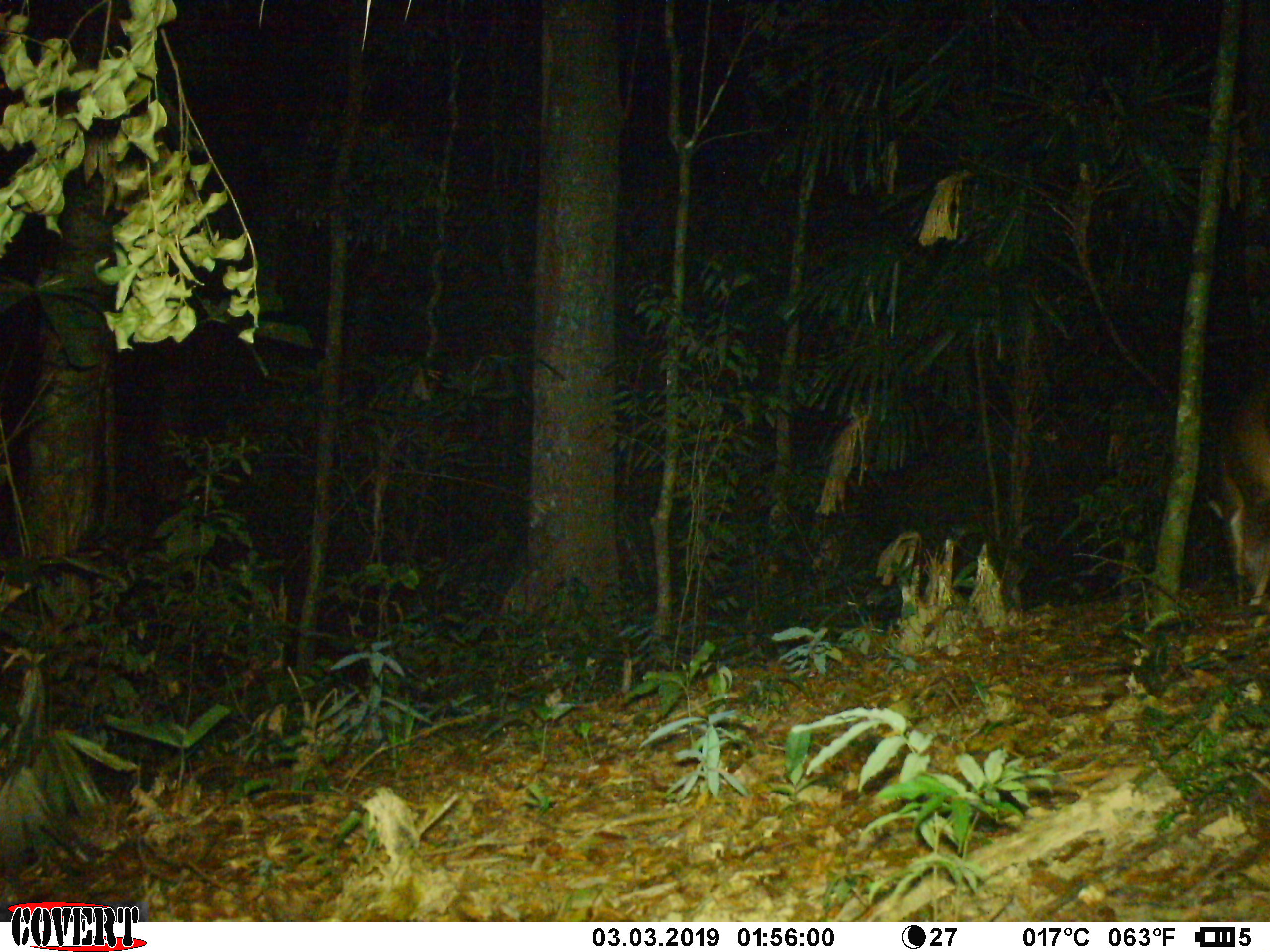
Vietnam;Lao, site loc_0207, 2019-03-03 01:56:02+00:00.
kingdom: Animalia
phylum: Chordata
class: Mammalia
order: Artiodactyla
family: Cervidae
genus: Muntiacus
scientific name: Muntiacus vuquangensis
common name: large-antlered muntjac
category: large antlered muntjac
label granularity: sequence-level